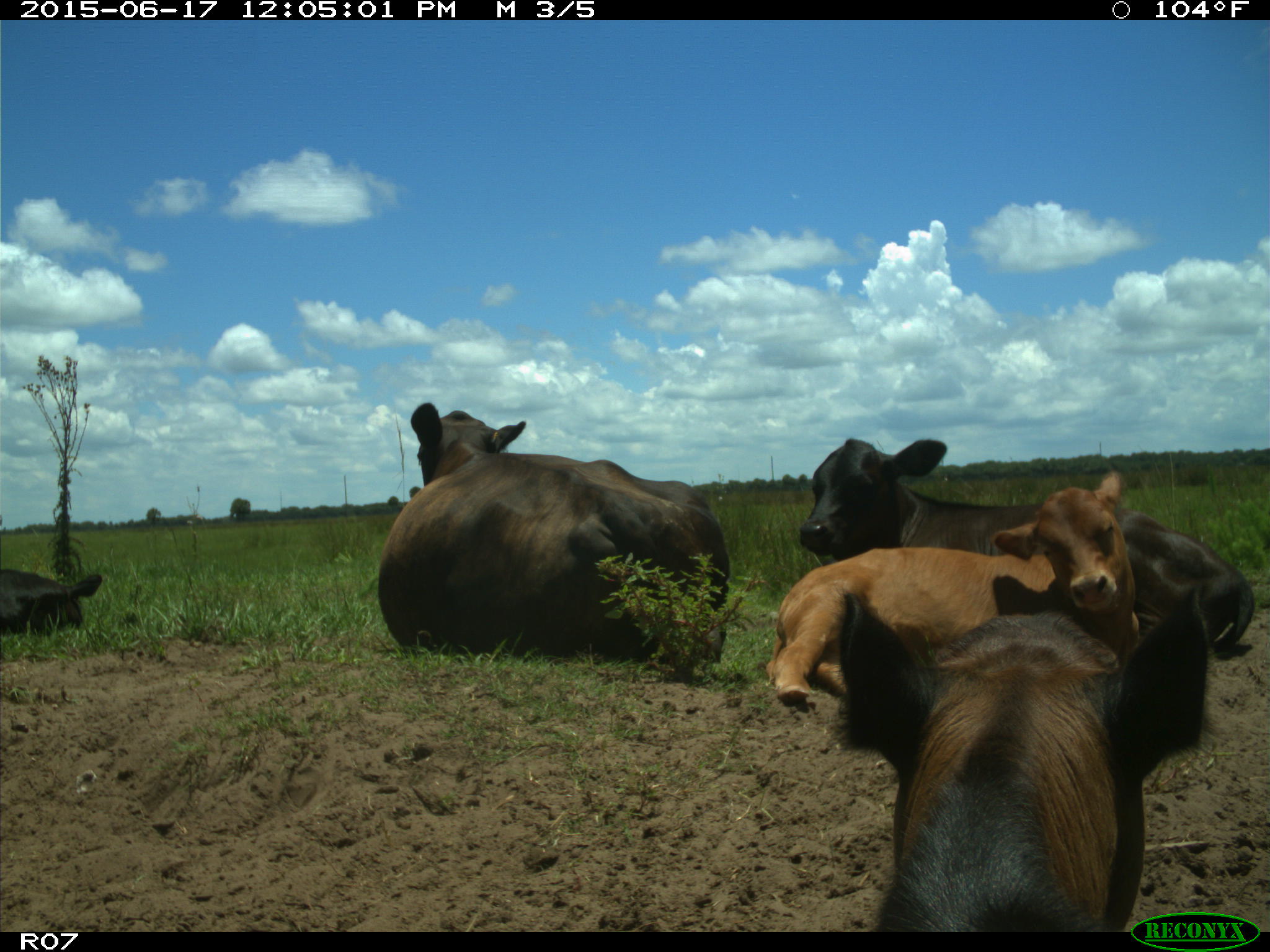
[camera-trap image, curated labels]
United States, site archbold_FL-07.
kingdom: Animalia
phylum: Chordata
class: Mammalia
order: Artiodactyla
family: Bovidae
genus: Bos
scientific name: Bos taurus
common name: domestic cow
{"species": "Bos taurus (domestic cow)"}